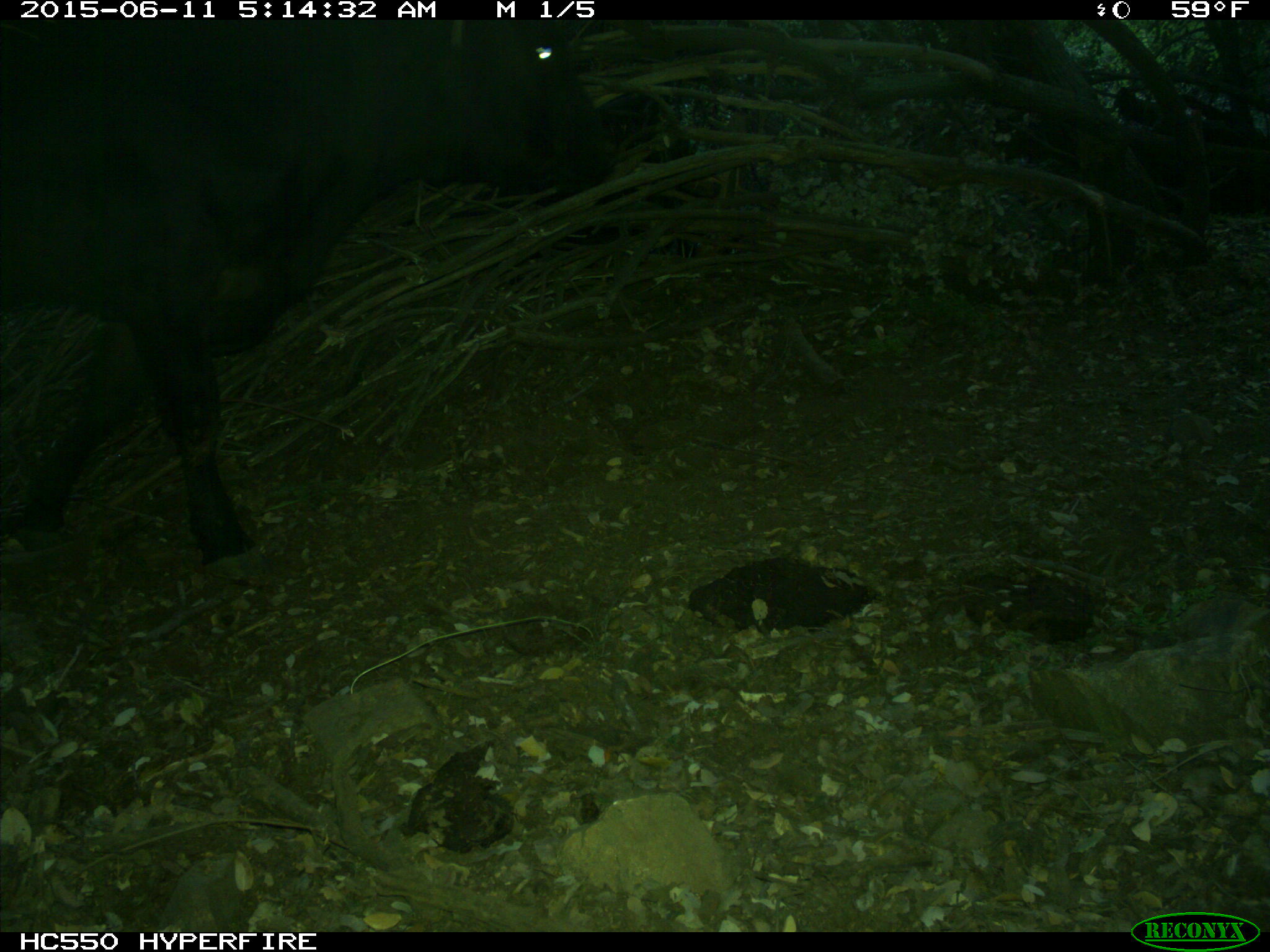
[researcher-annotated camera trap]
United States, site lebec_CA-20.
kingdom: Animalia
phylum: Chordata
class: Mammalia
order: Artiodactyla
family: Bovidae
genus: Bos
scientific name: Bos taurus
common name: domestic cow